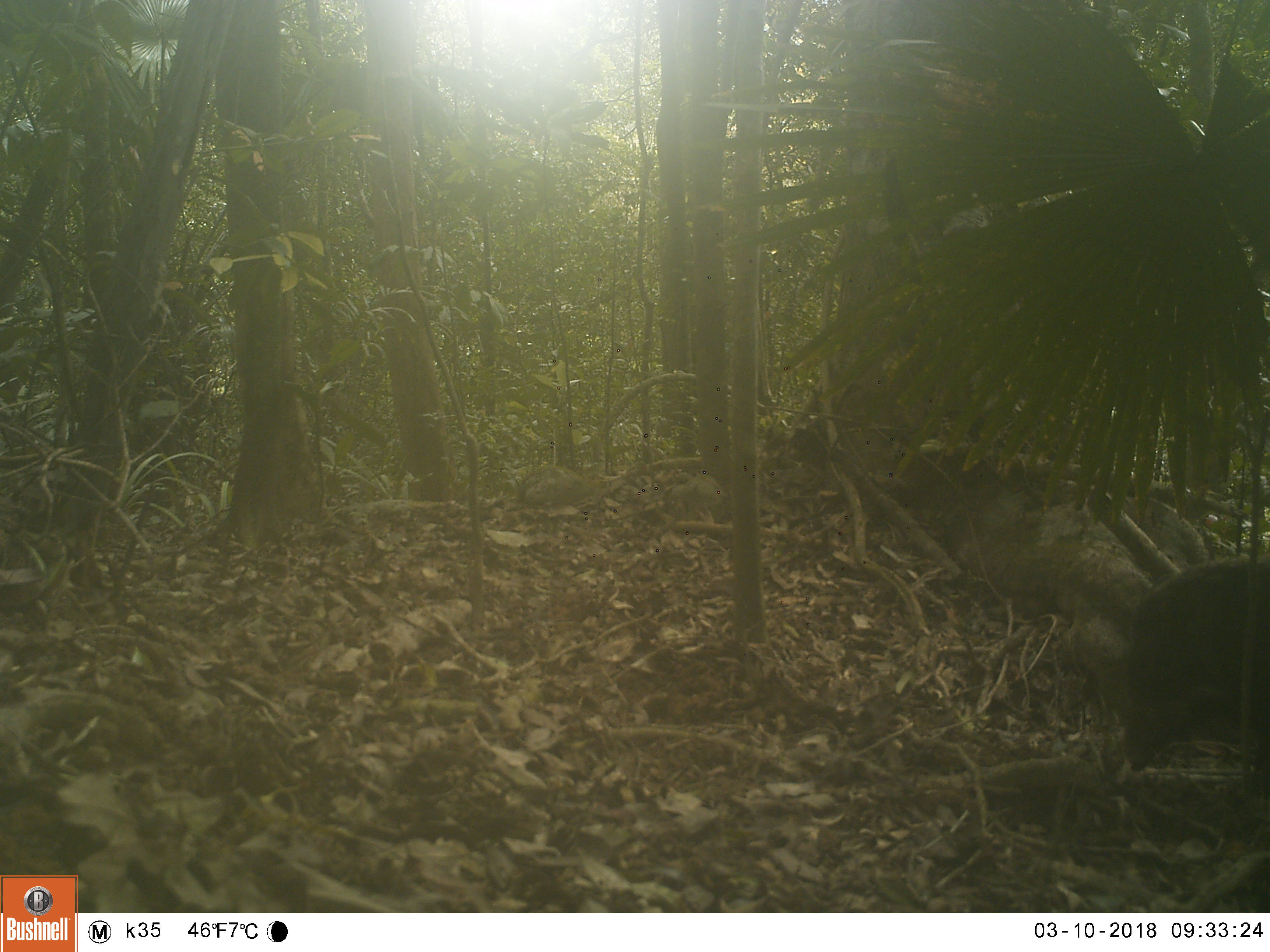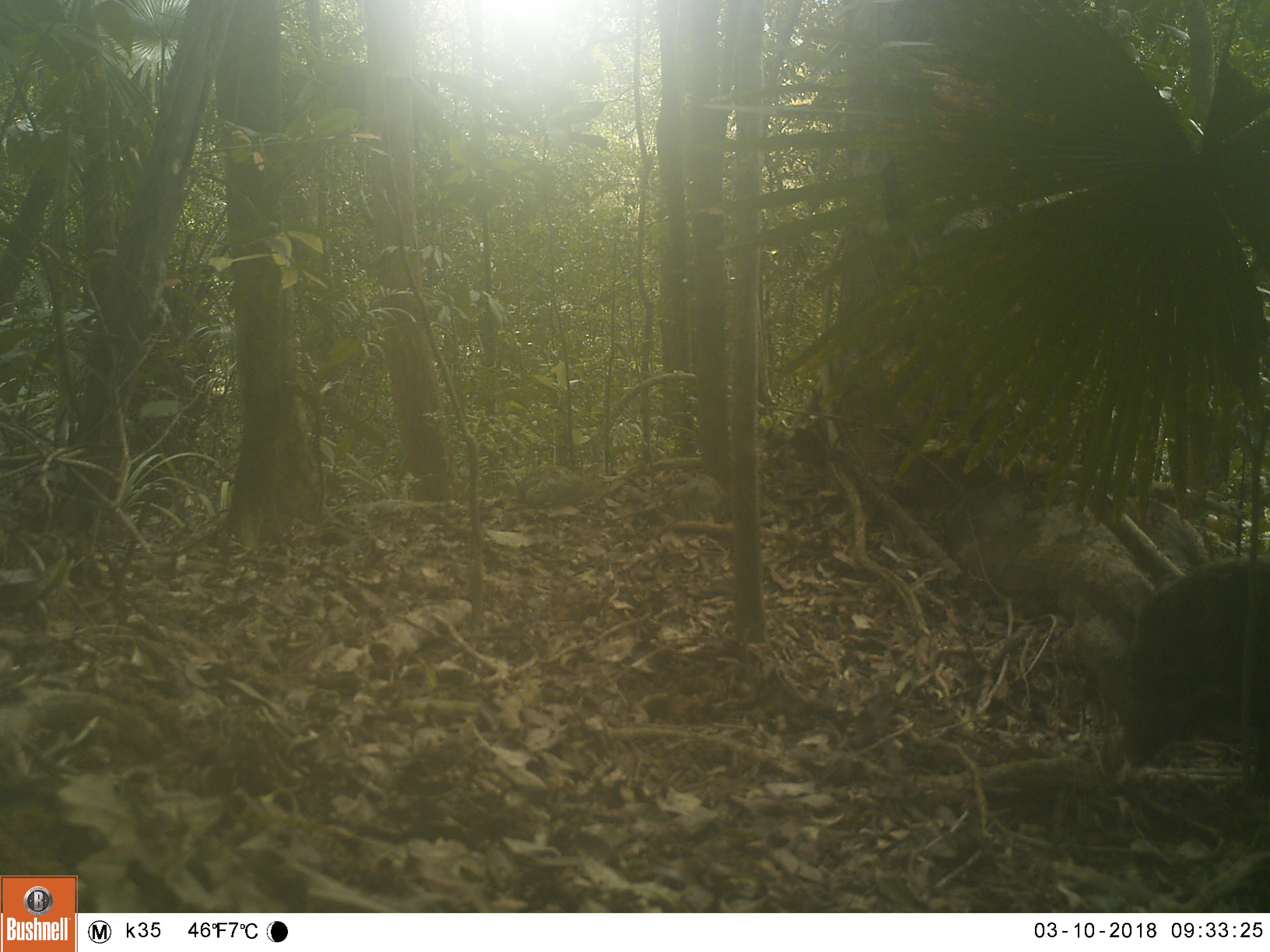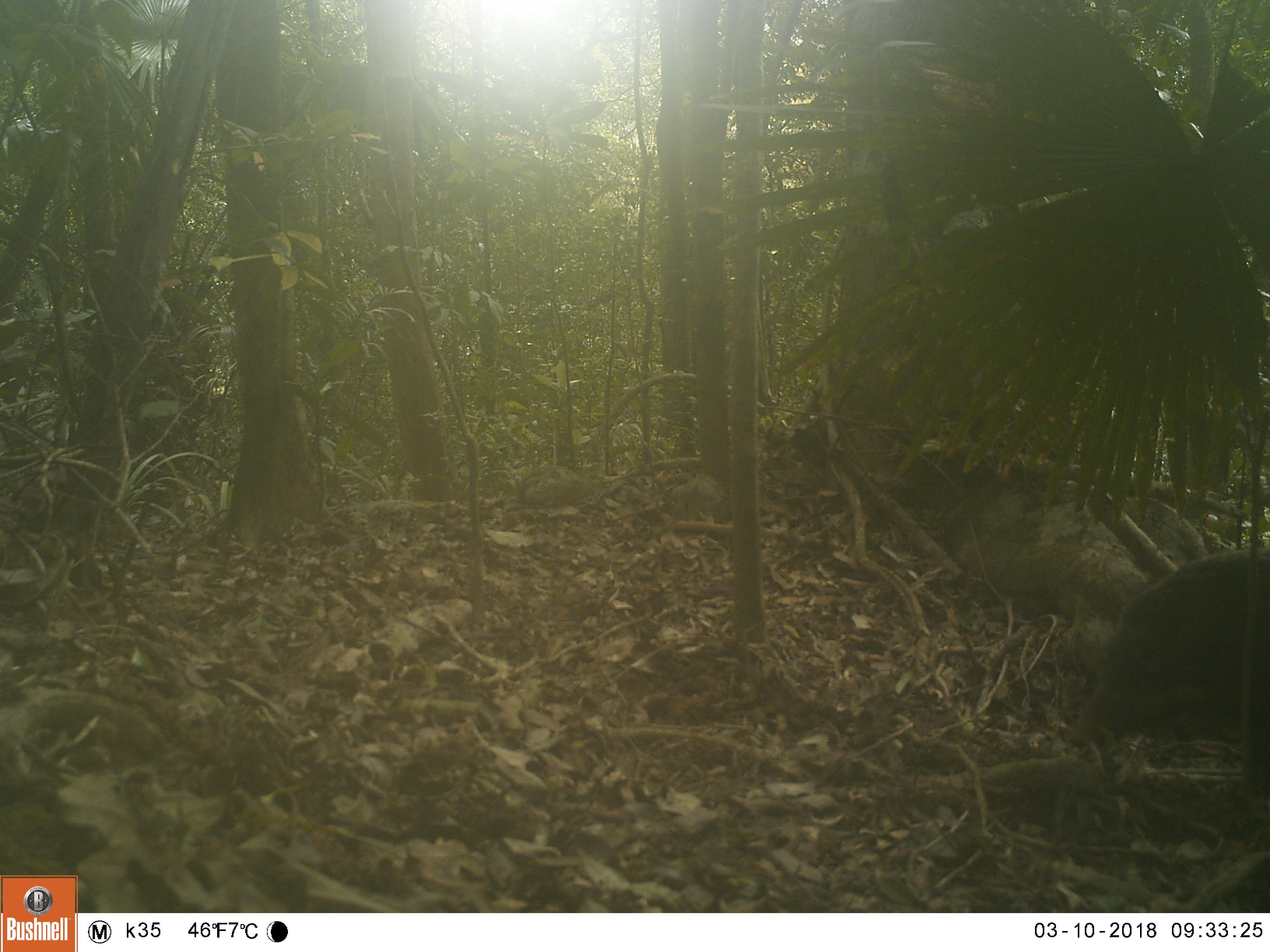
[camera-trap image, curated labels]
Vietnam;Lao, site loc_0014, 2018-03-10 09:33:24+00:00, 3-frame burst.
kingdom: Animalia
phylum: Chordata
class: Mammalia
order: Artiodactyla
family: Suidae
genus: Sus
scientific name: Sus scrofa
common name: eurasian wild pig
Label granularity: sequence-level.